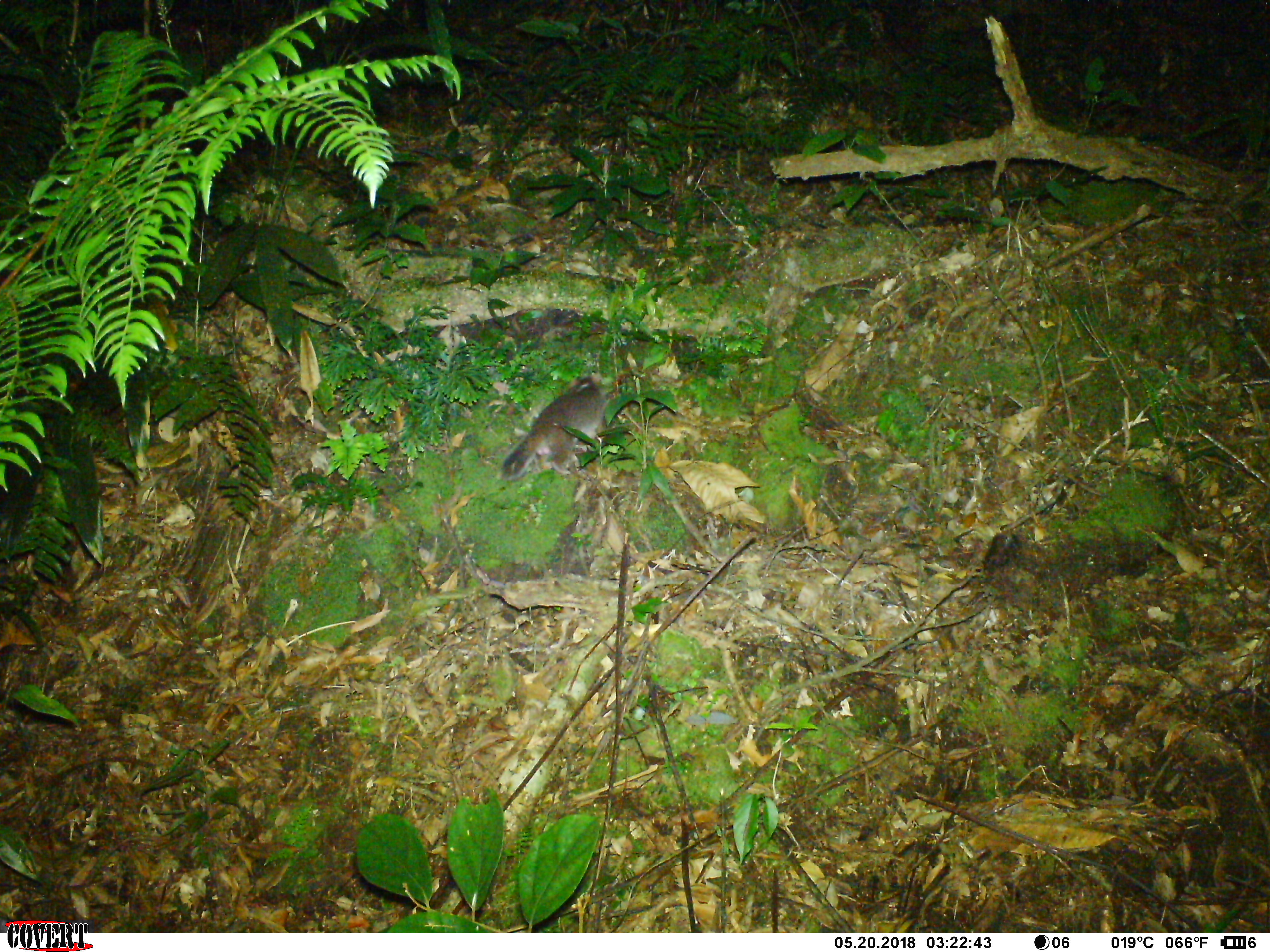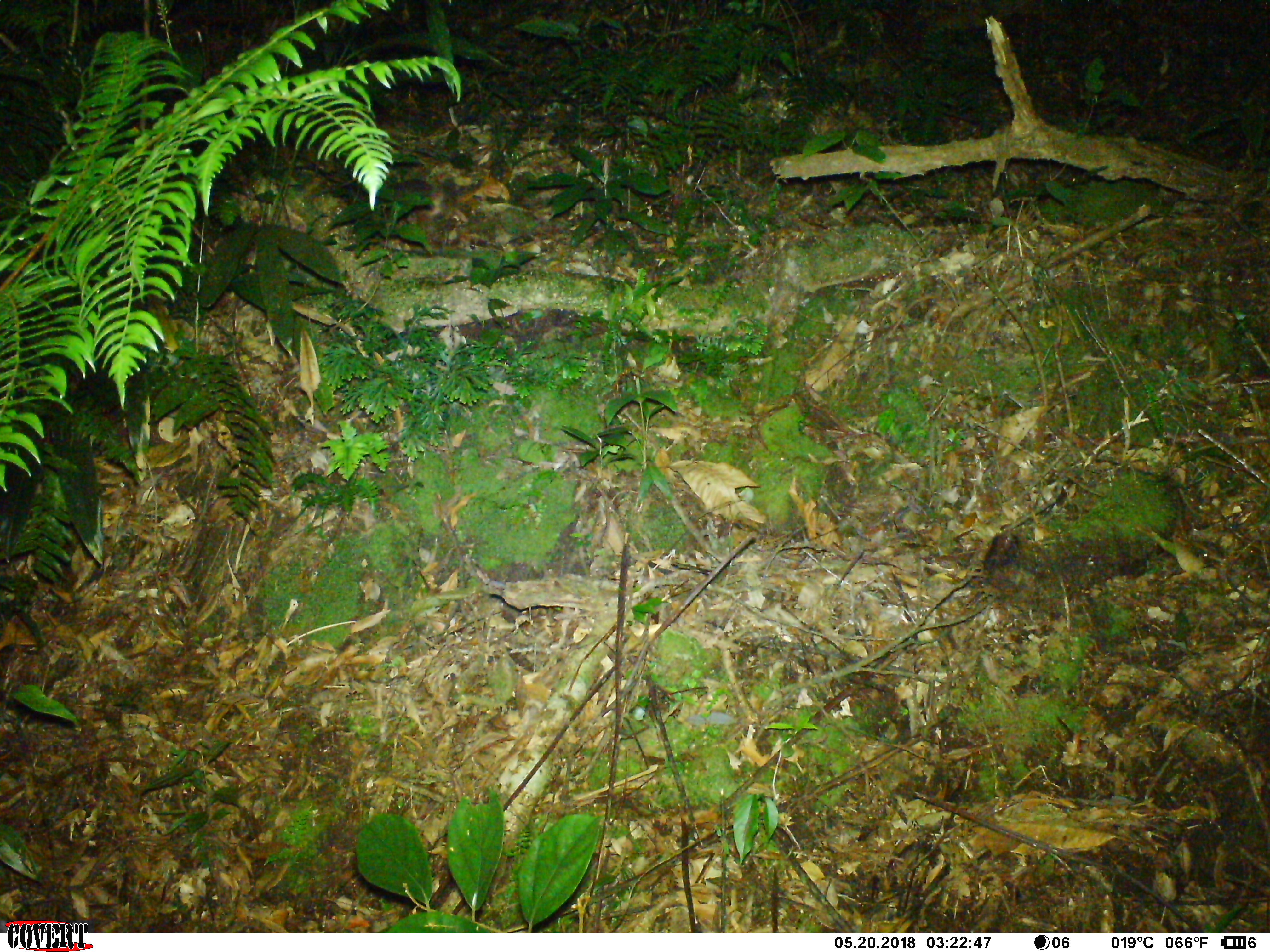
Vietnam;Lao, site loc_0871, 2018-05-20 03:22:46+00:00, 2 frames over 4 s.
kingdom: Animalia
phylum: Chordata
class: Mammalia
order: Carnivora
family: Mustelidae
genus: Melogale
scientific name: Melogale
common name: ferret badger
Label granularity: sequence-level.